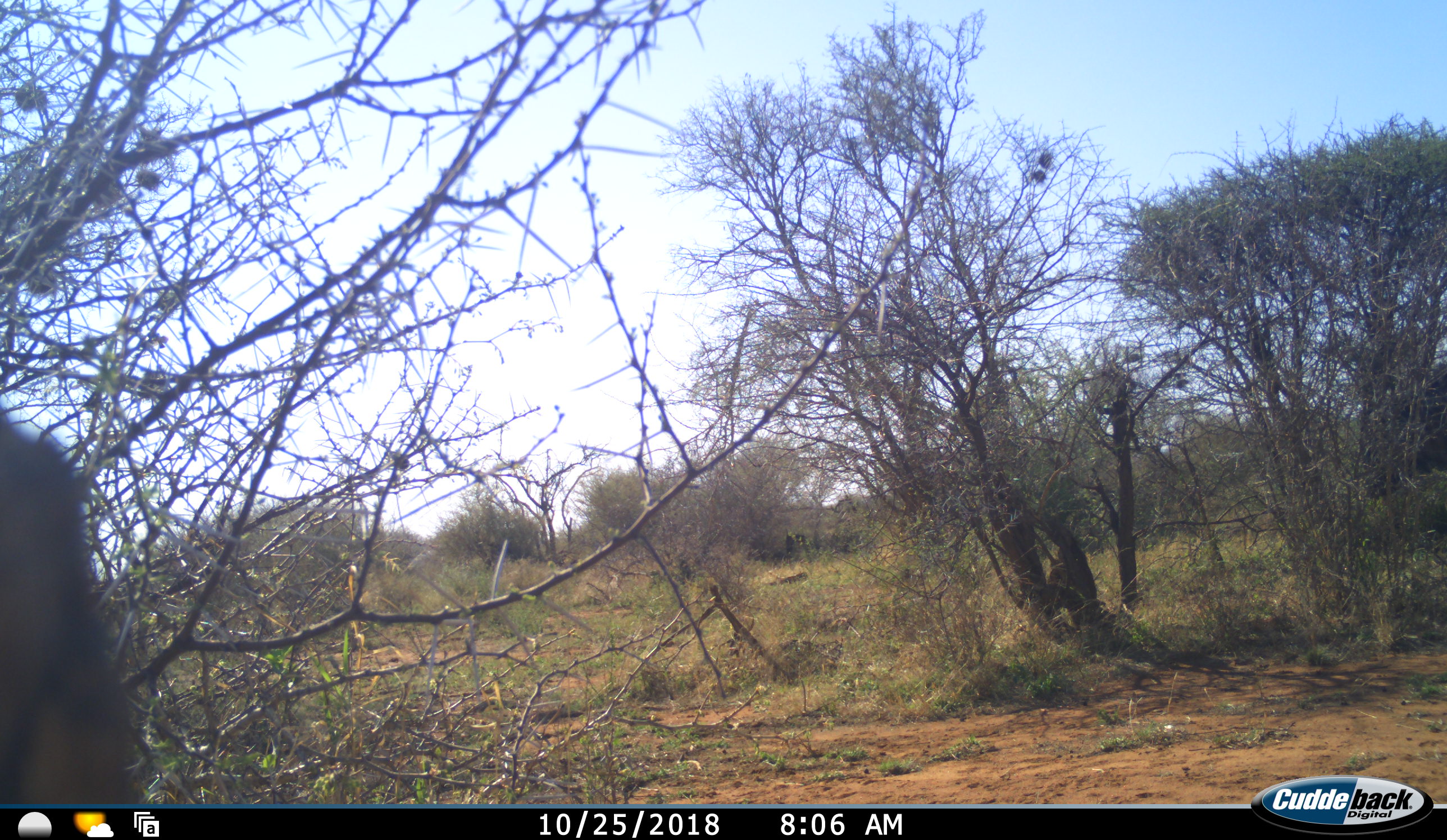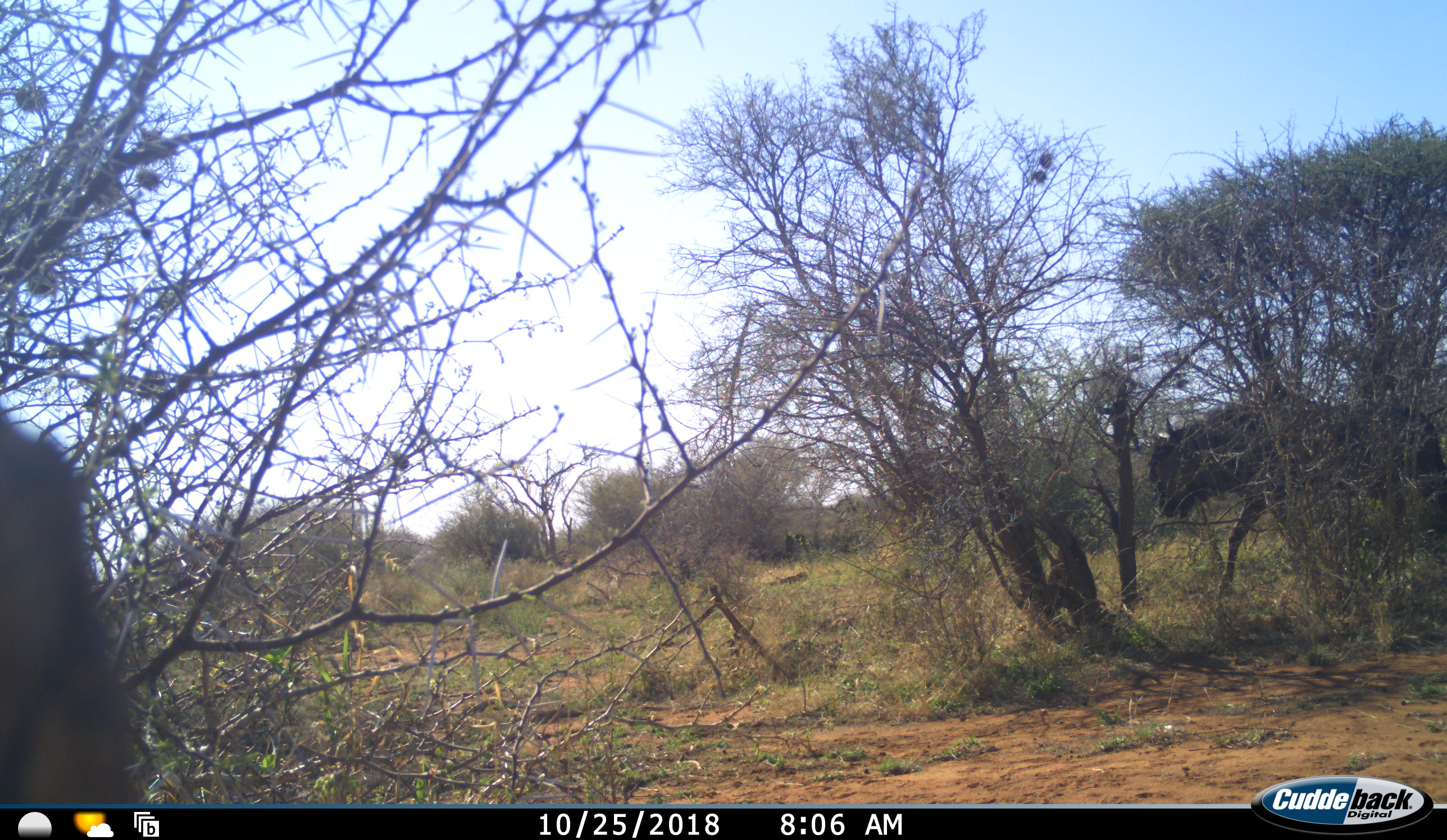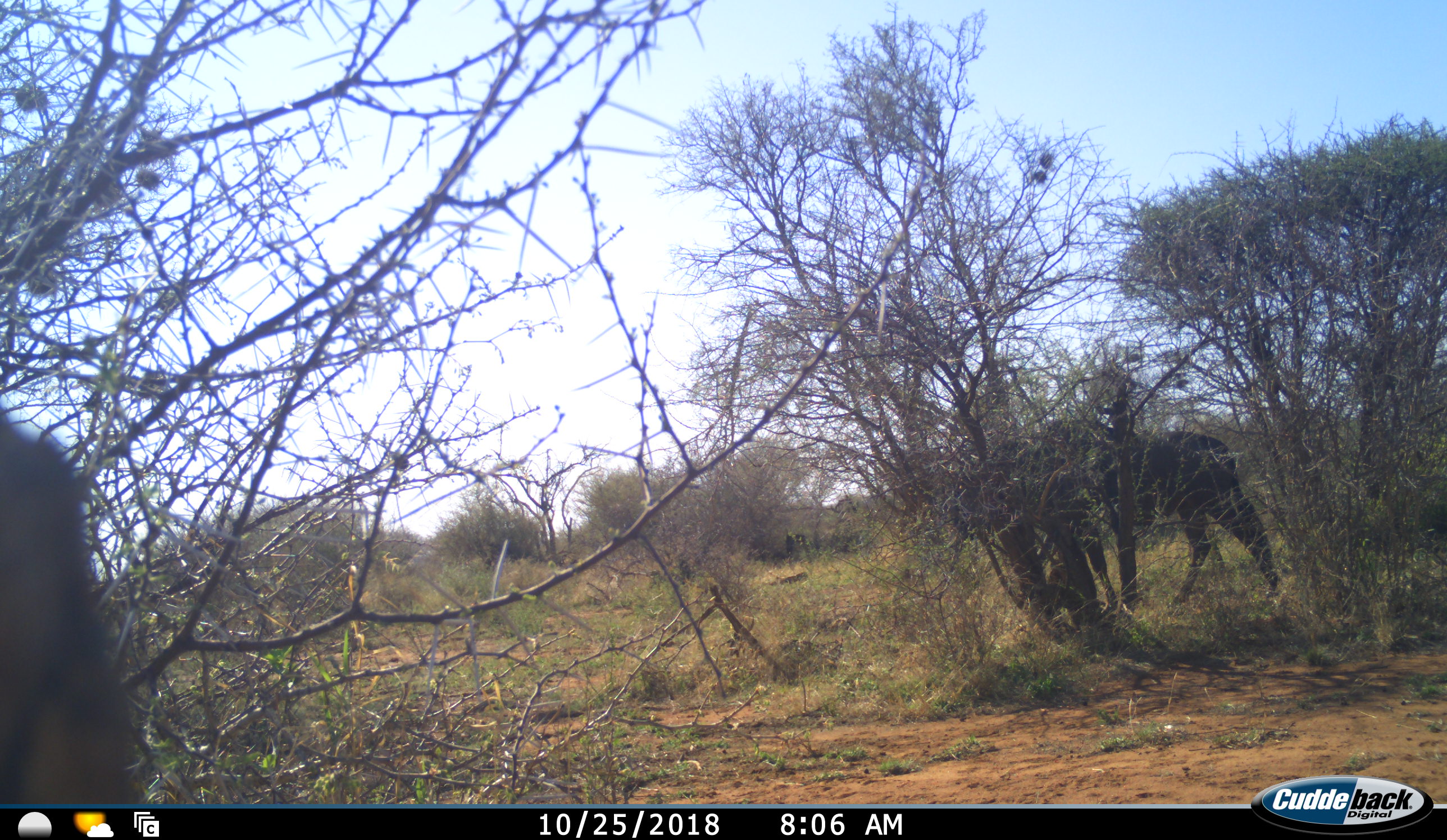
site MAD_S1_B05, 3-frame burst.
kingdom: Animalia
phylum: Chordata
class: Mammalia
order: Artiodactyla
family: Bovidae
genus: Connochaetes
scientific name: Connochaetes taurinus taurinus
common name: blue wildebeest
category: wildebeestblue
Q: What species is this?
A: Wildebeestblue (blue wildebeest) (Connochaetes taurinus taurinus).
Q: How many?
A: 1.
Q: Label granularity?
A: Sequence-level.